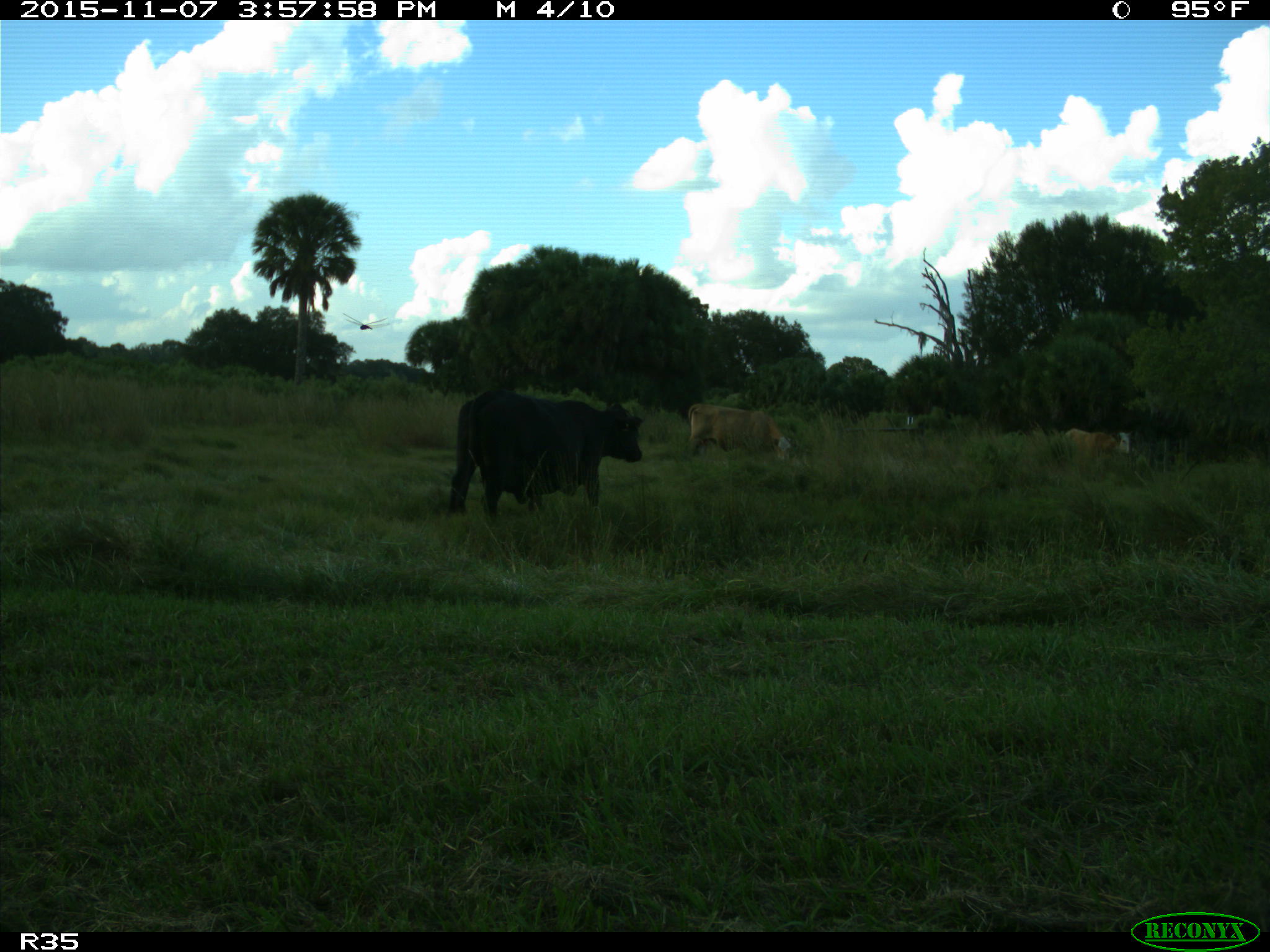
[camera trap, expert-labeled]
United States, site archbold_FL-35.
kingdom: Animalia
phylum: Chordata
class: Mammalia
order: Artiodactyla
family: Bovidae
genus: Bos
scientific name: Bos taurus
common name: domestic cow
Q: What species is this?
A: Bos taurus (domestic cow).